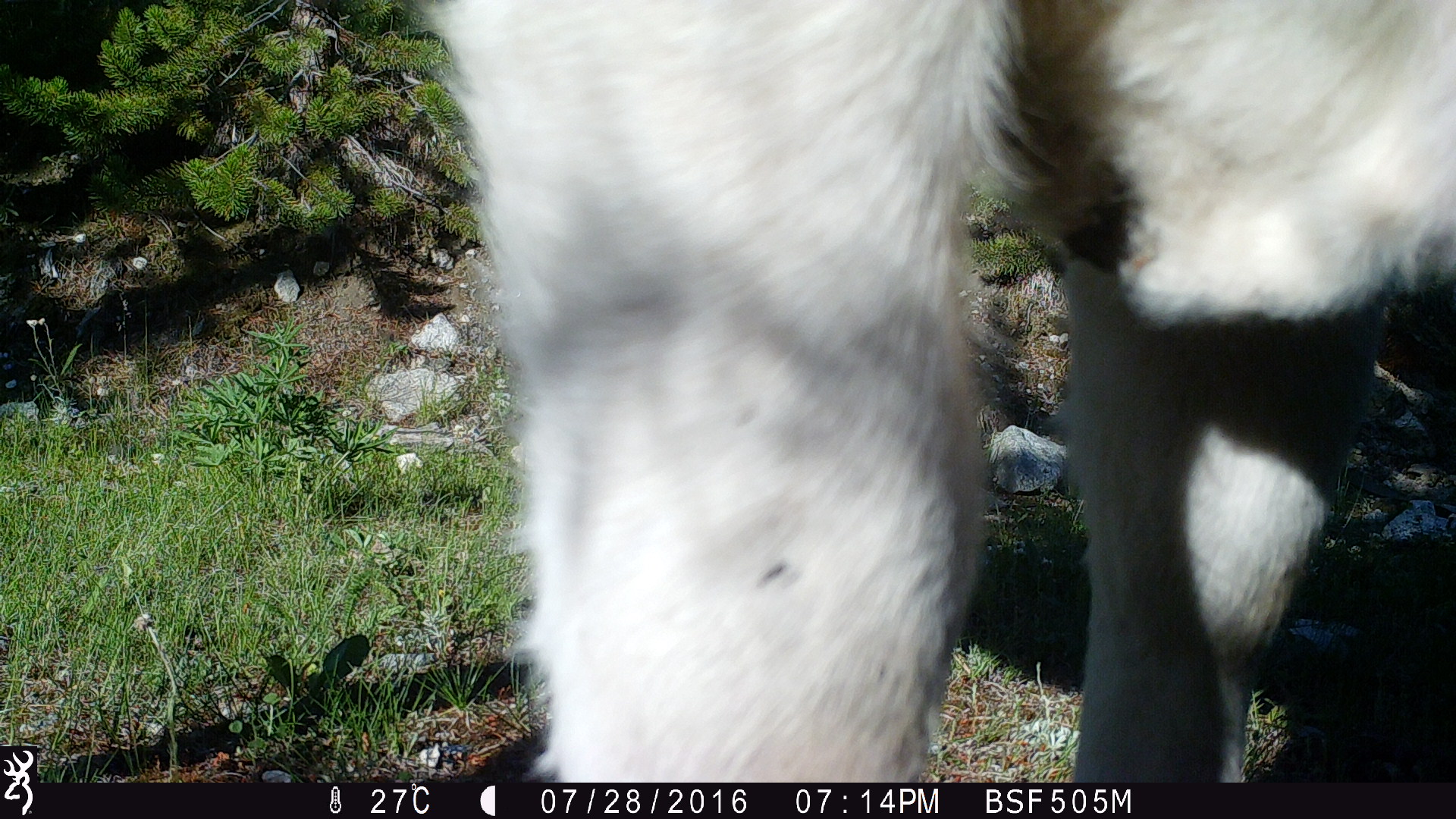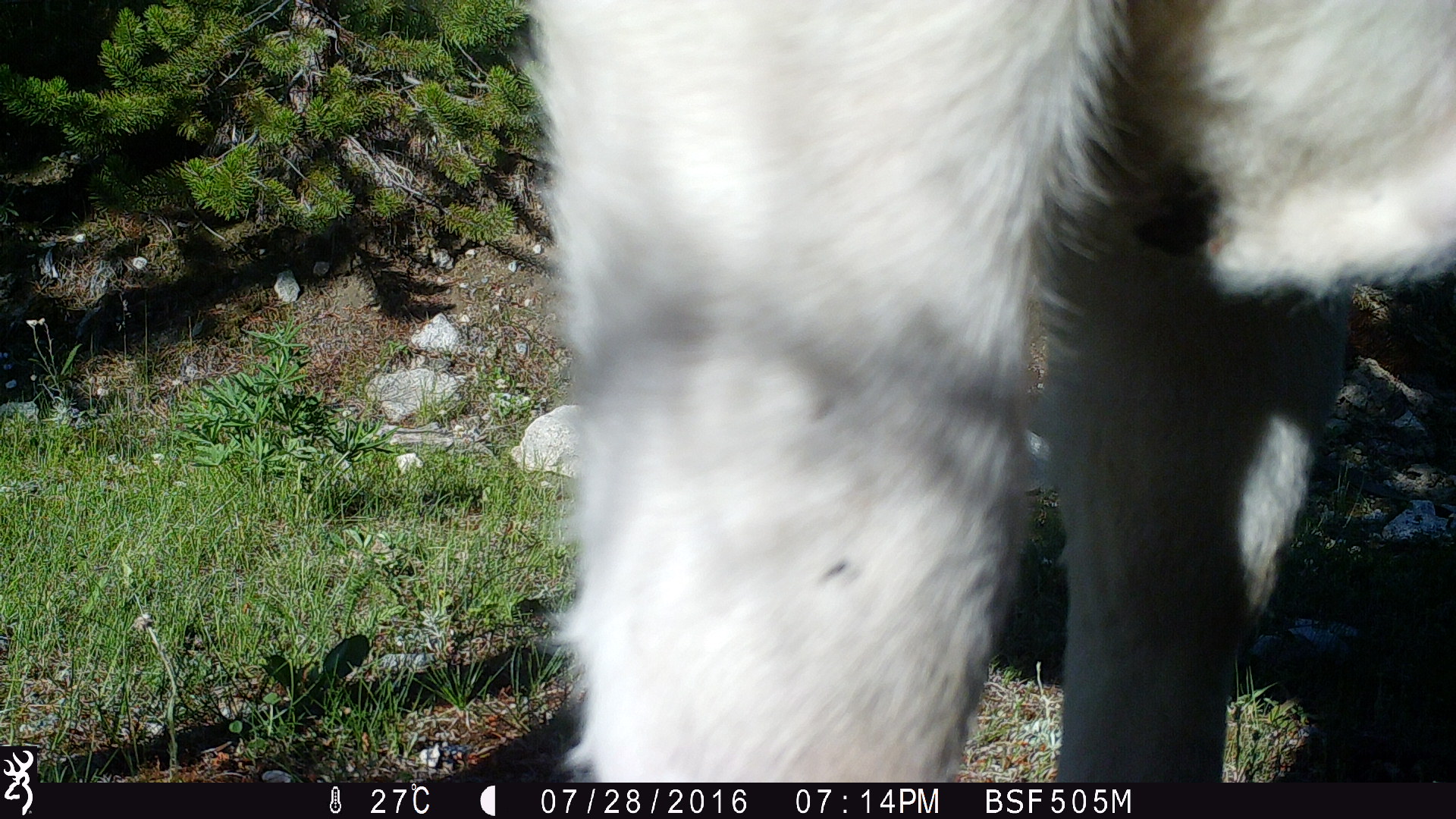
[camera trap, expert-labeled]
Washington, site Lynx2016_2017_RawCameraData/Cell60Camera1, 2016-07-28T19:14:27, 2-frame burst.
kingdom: Animalia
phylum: Chordata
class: Mammalia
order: Artiodactyla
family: Bovidae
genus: Bos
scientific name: Bos taurus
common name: domestic cattle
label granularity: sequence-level